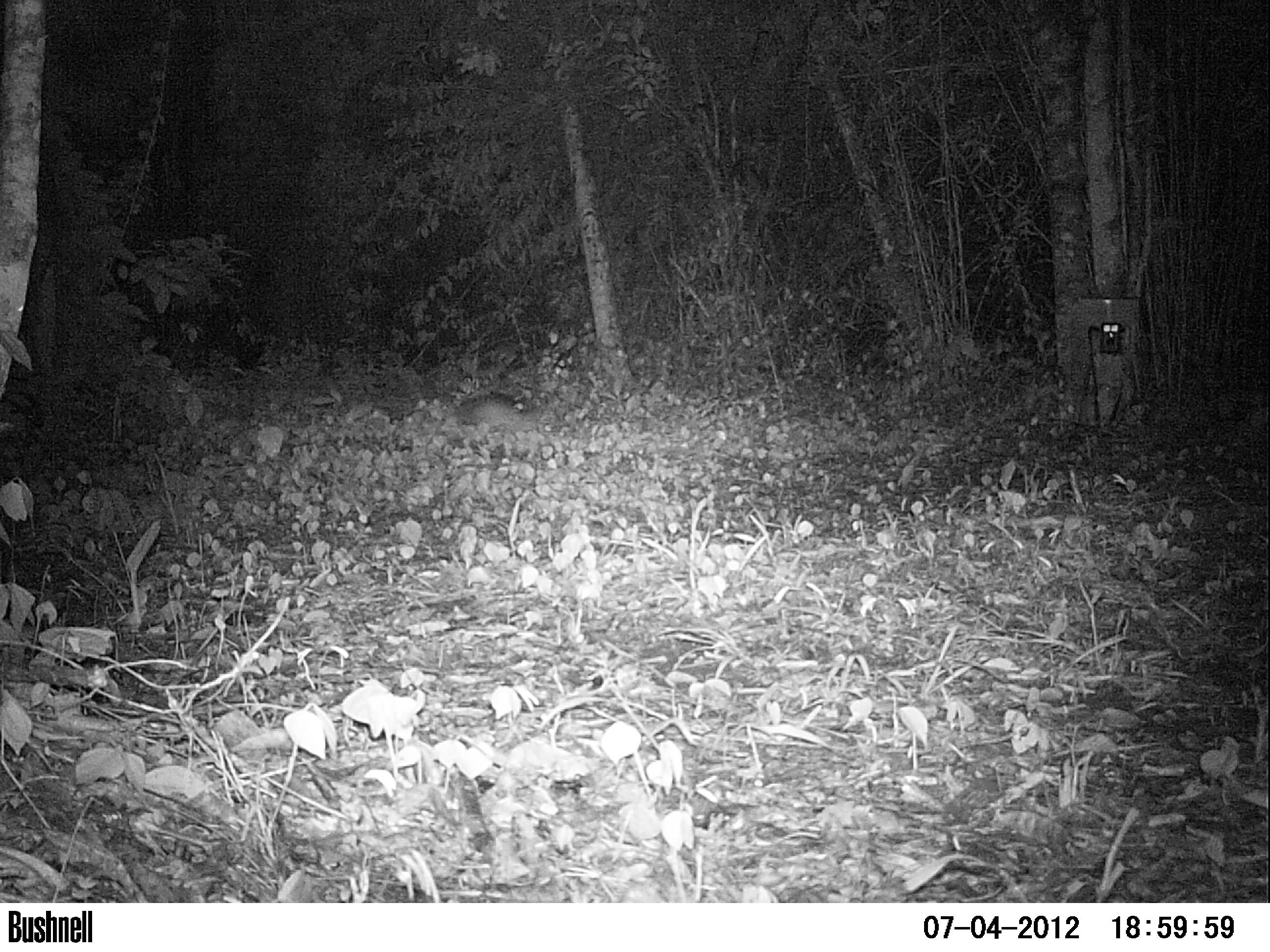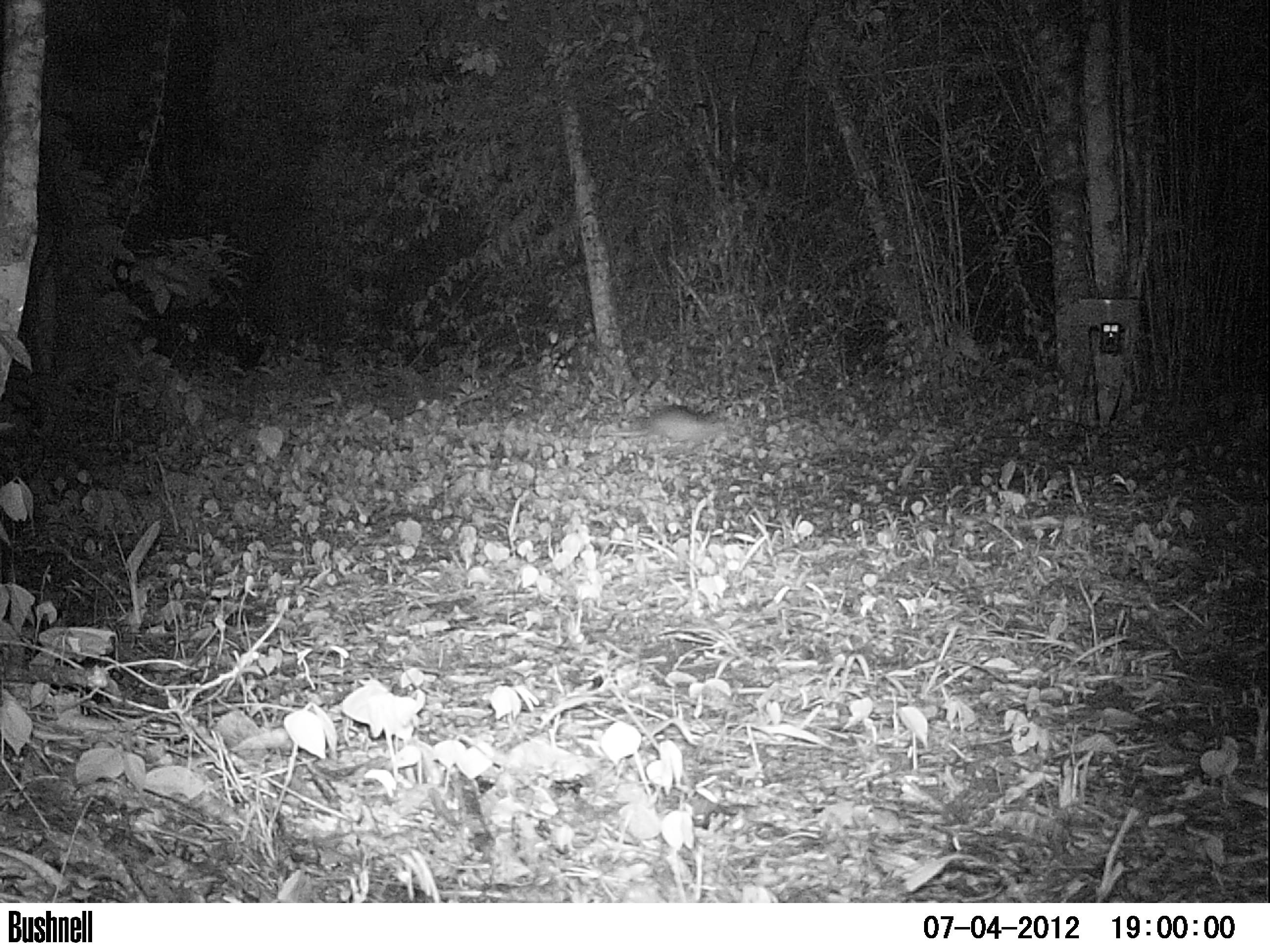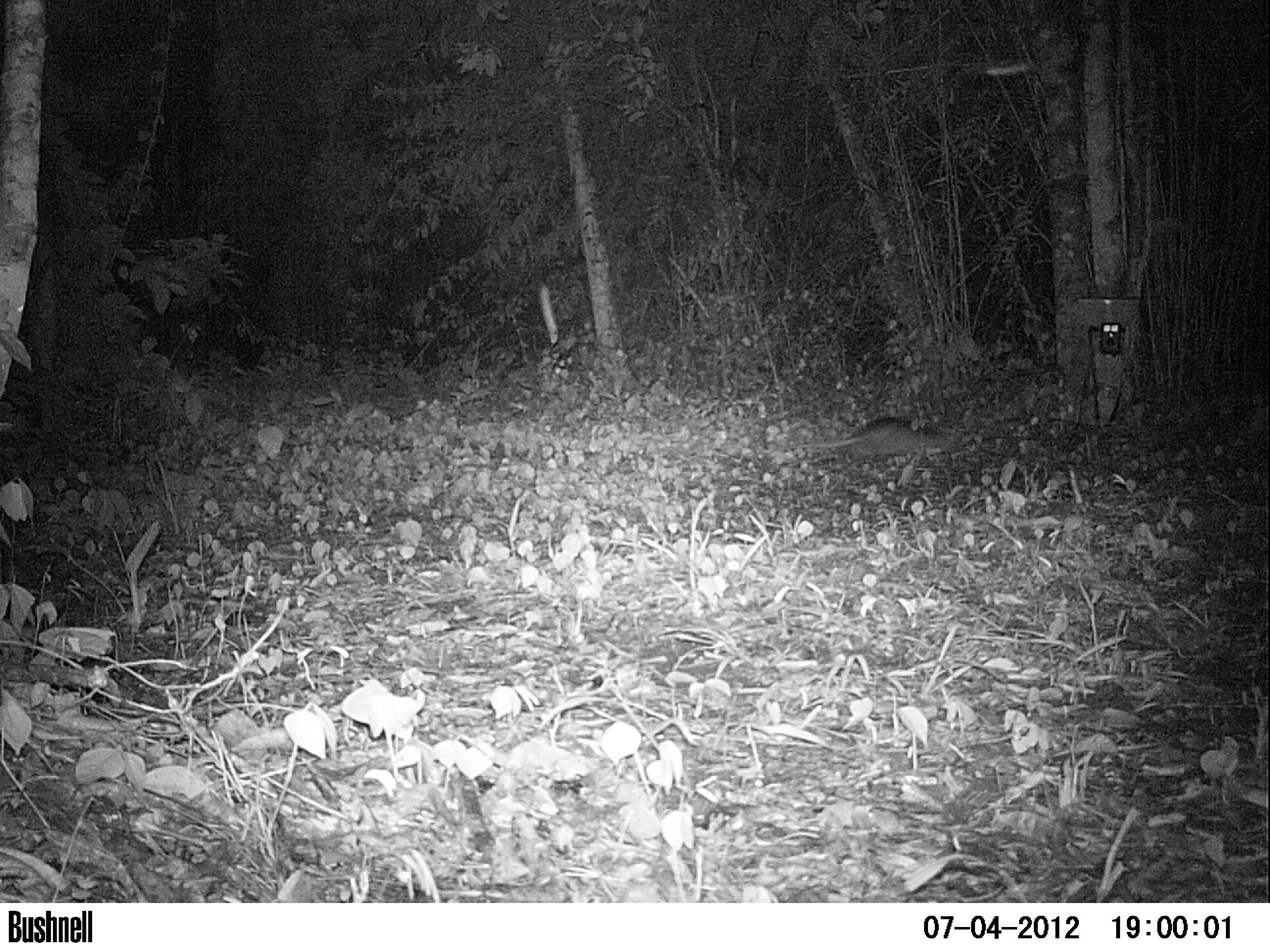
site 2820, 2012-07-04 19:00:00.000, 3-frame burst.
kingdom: Animalia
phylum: Chordata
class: Mammalia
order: Rodentia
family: Dasyproctidae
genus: Dasyprocta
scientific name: Dasyprocta punctata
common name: central american agouti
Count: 1.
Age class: adult.